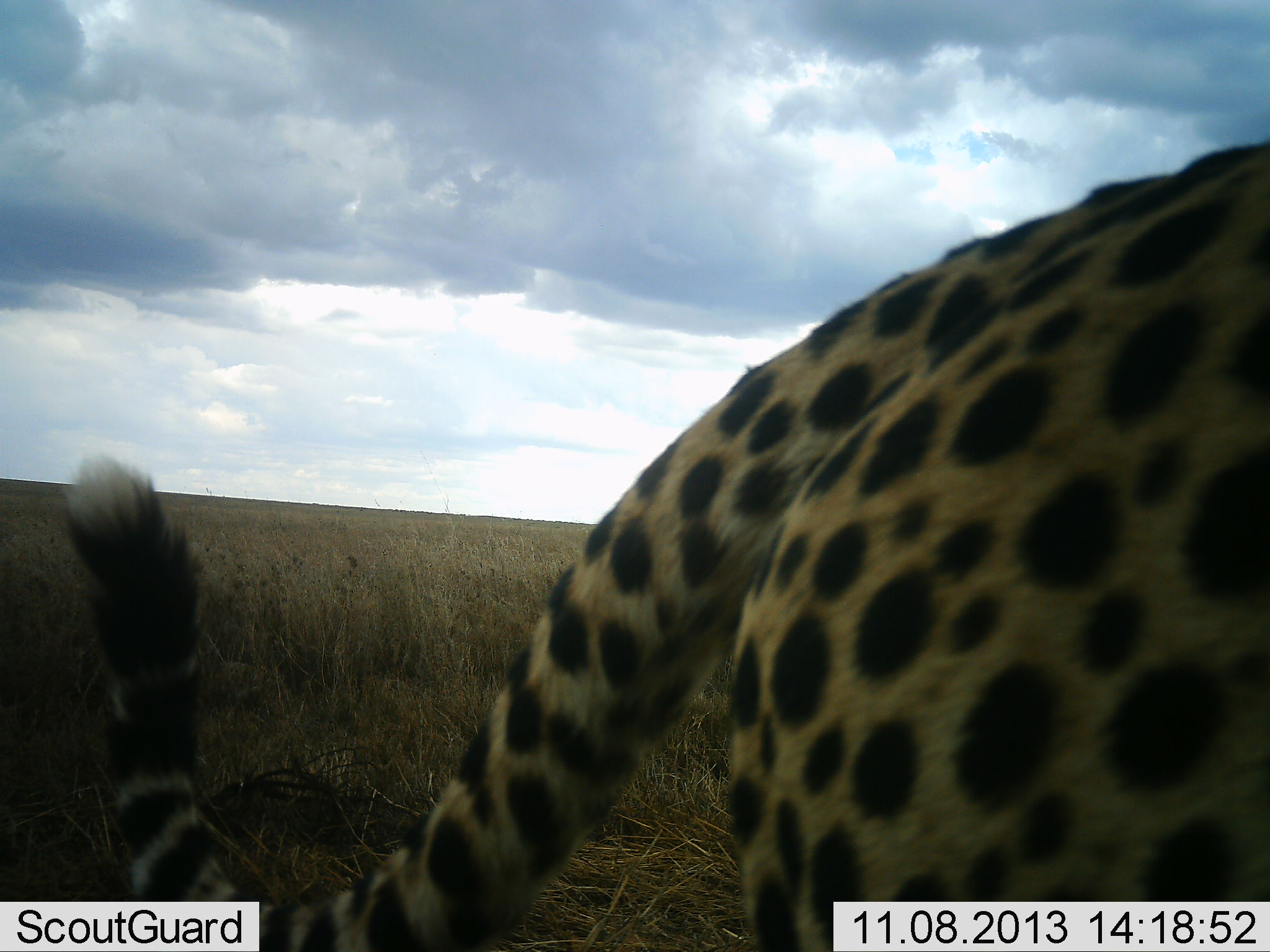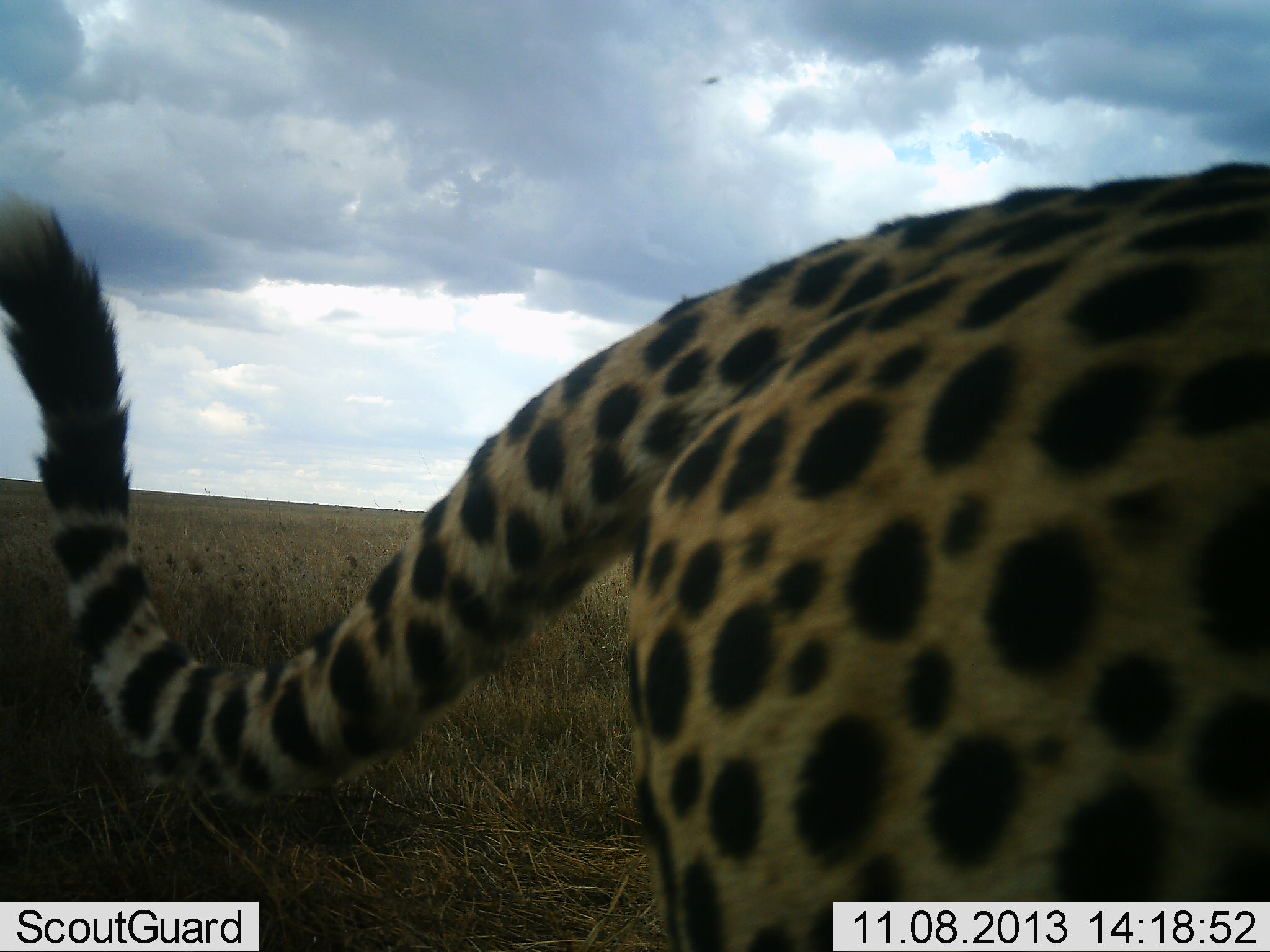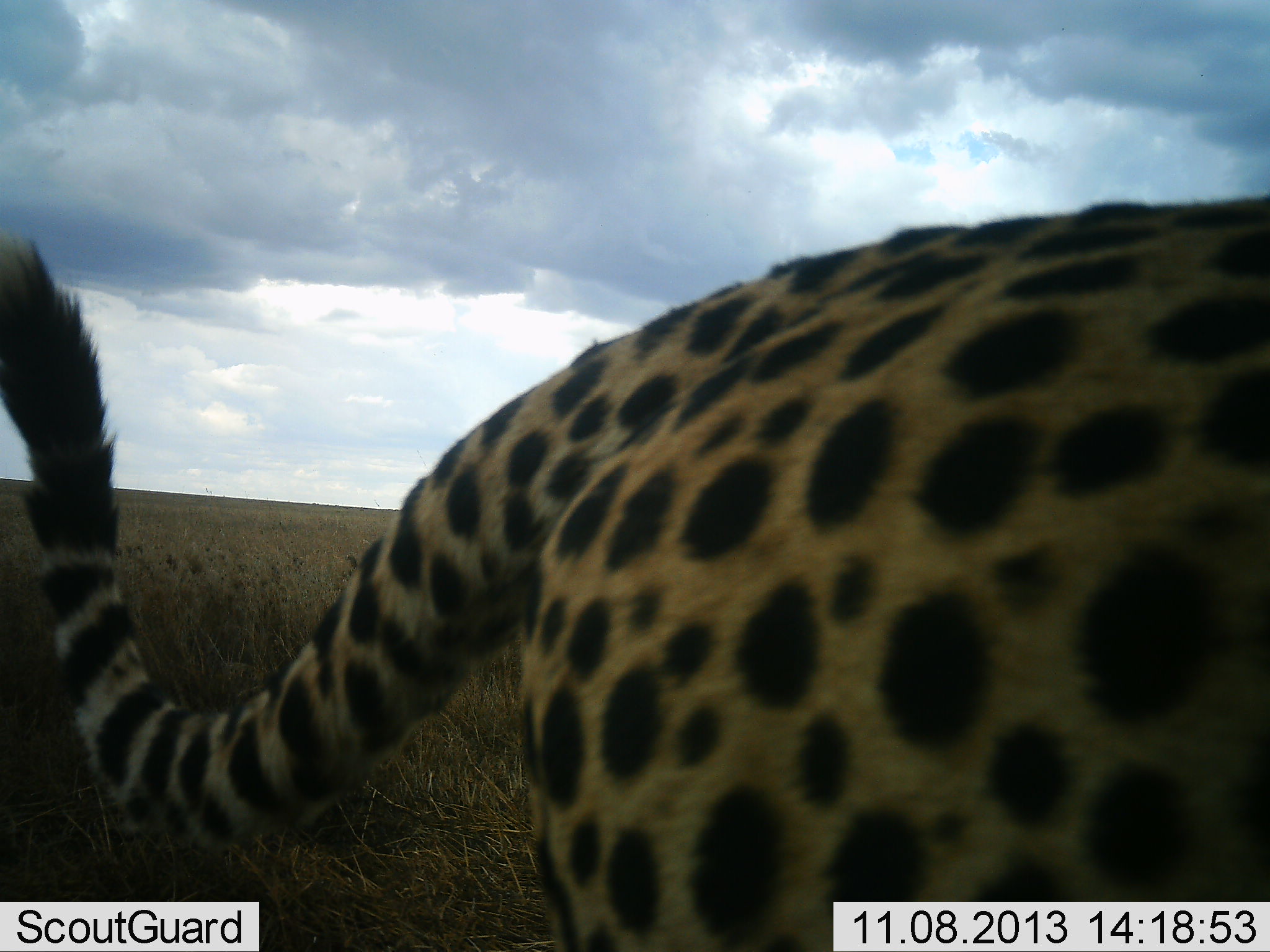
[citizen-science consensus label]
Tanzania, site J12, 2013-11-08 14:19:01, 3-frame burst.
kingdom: Animalia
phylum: Chordata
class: Mammalia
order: Carnivora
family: Felidae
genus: Acinonyx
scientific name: Acinonyx jubatus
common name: cheetah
Cheetah (Acinonyx jubatus), count 1. Behavior (volunteer vote fractions): standing 28%, resting 0%, moving 68%, interacting 4%. Young present (vote fraction): 0%. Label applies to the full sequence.